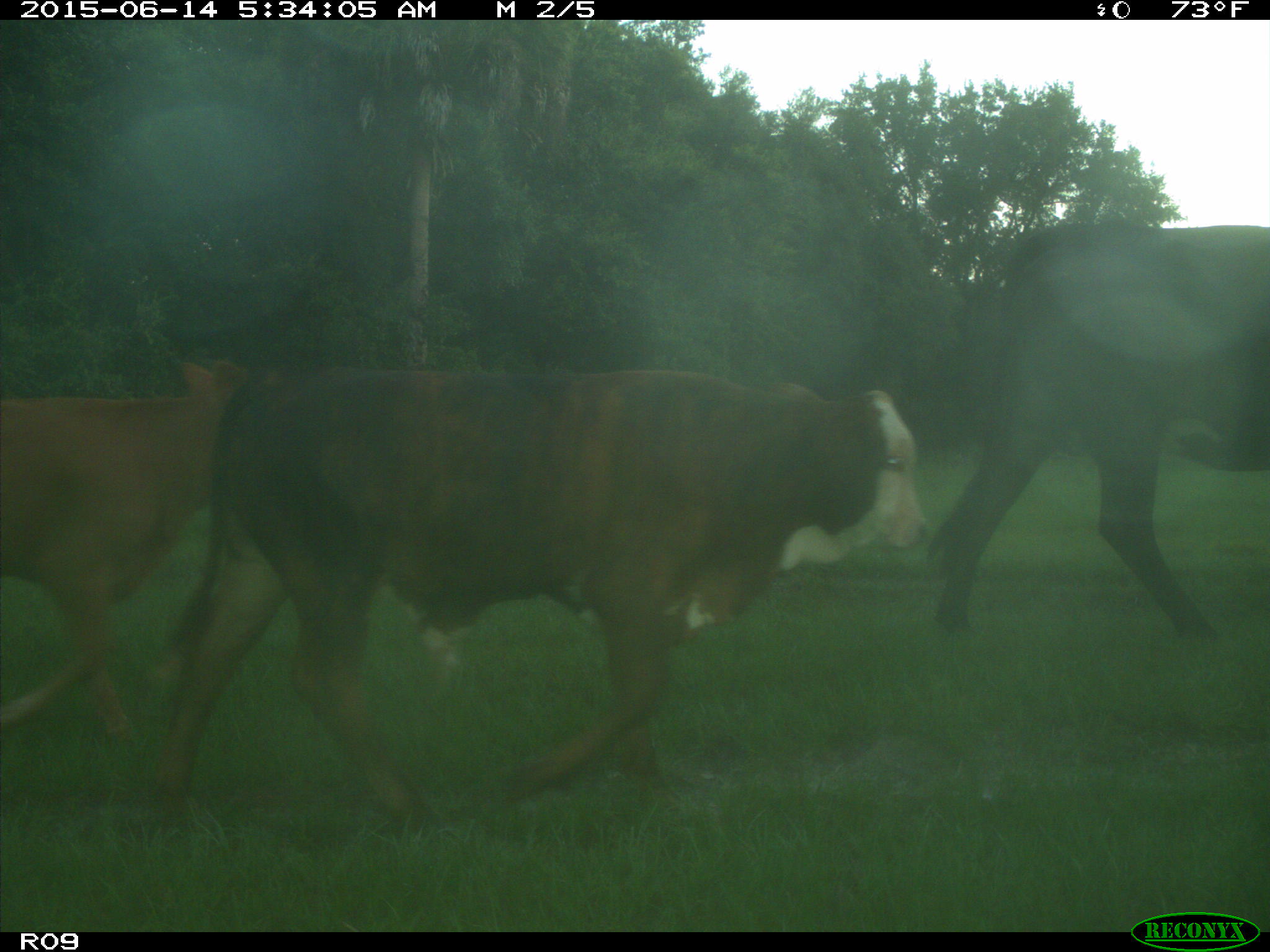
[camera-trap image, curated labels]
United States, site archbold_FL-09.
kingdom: Animalia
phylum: Chordata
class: Mammalia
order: Artiodactyla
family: Bovidae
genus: Bos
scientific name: Bos taurus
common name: domestic cow